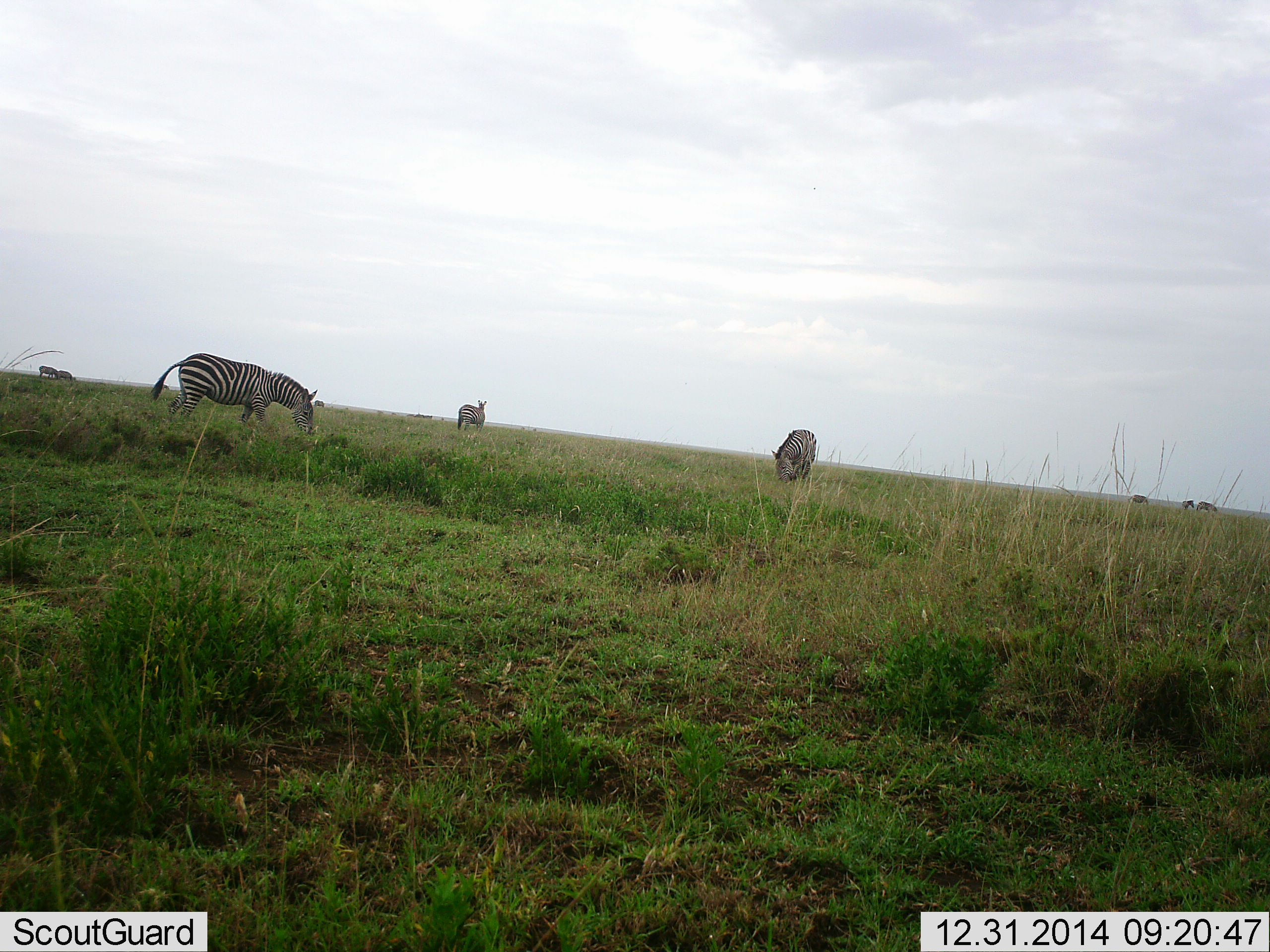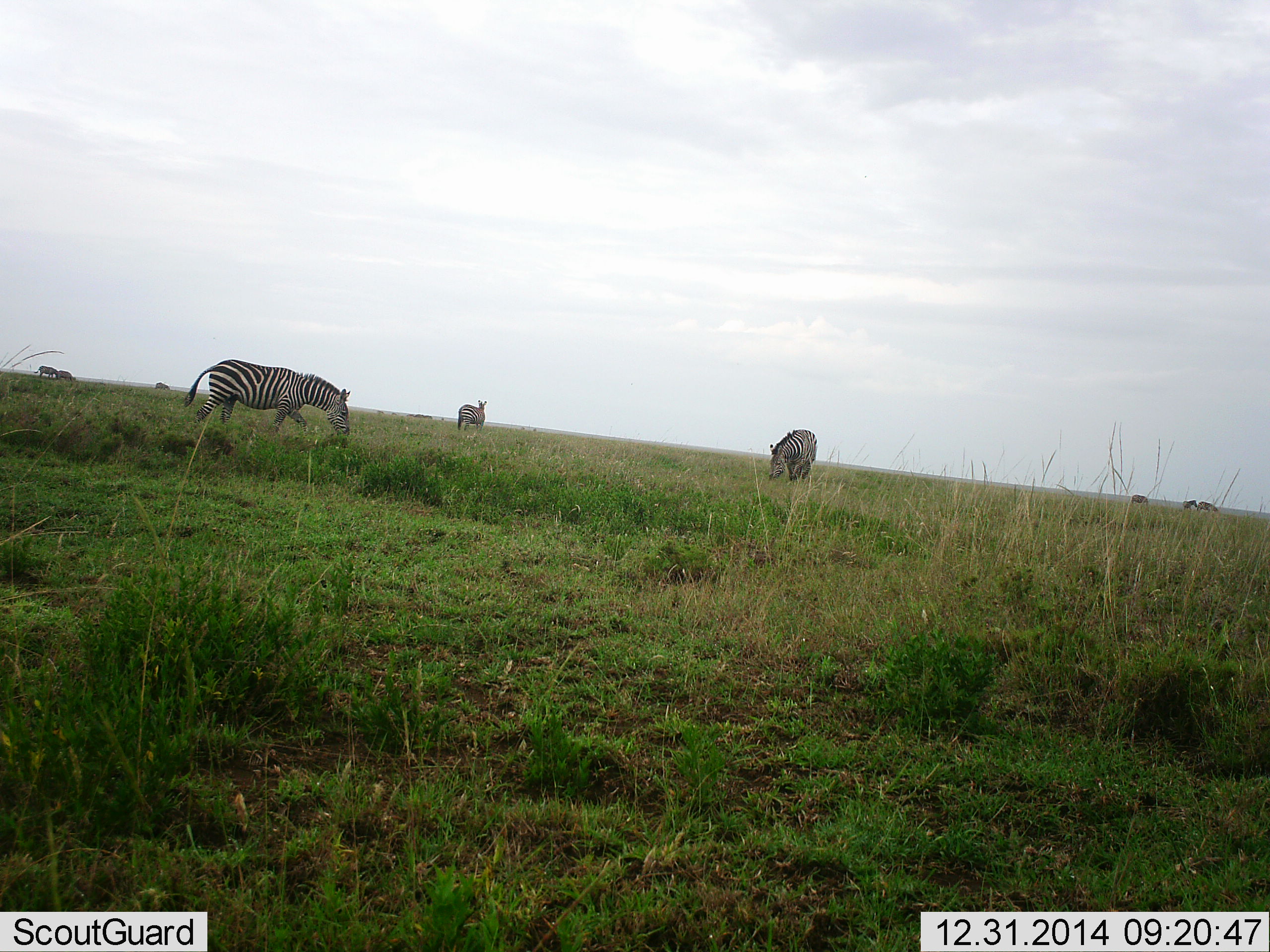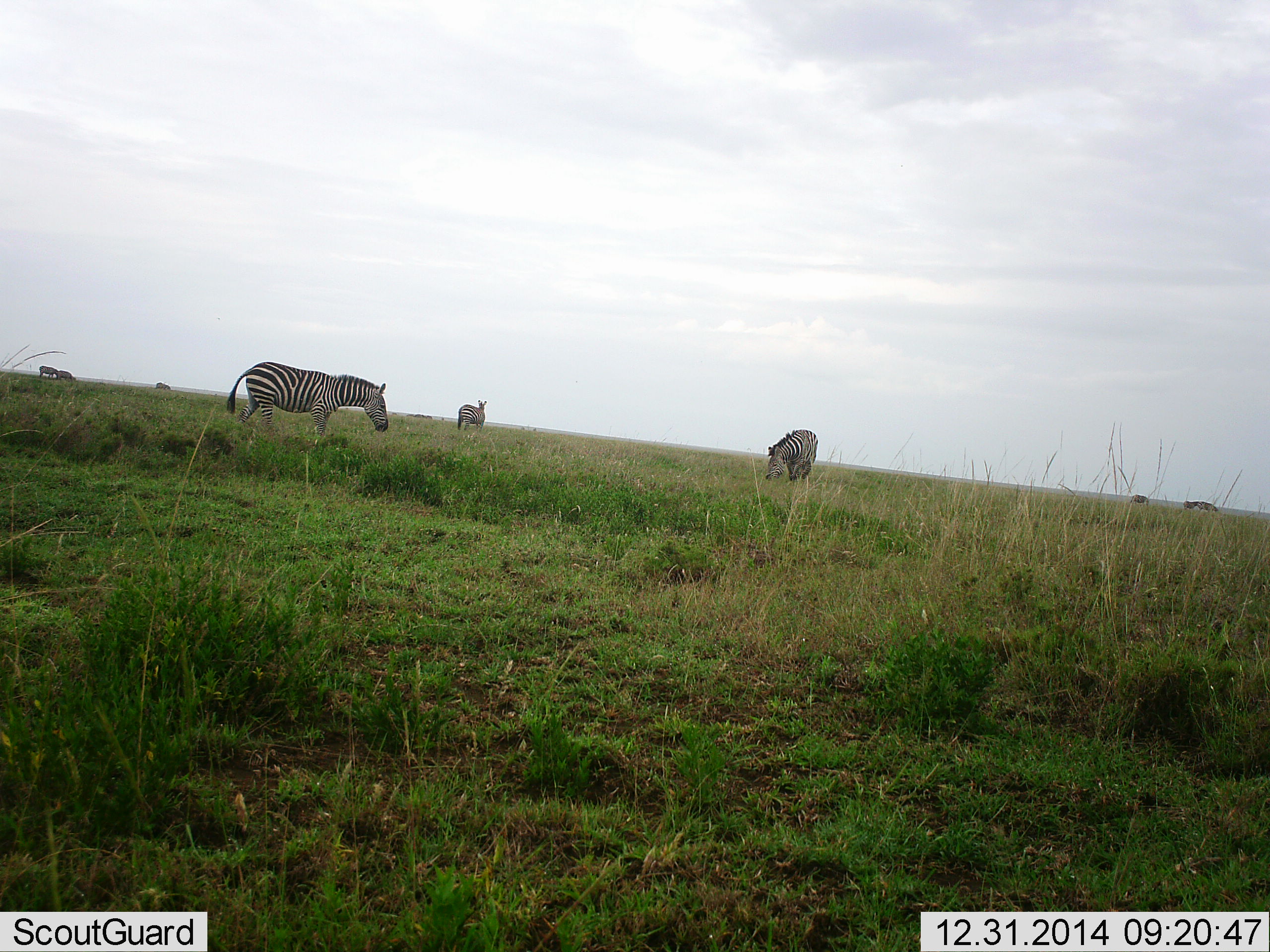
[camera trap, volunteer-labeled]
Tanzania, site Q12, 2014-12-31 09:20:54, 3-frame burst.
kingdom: Animalia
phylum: Chordata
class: Mammalia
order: Perissodactyla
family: Equidae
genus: Equus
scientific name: Equus quagga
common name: plains zebra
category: zebra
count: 8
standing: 70%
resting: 0%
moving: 30%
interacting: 0%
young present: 0%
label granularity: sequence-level